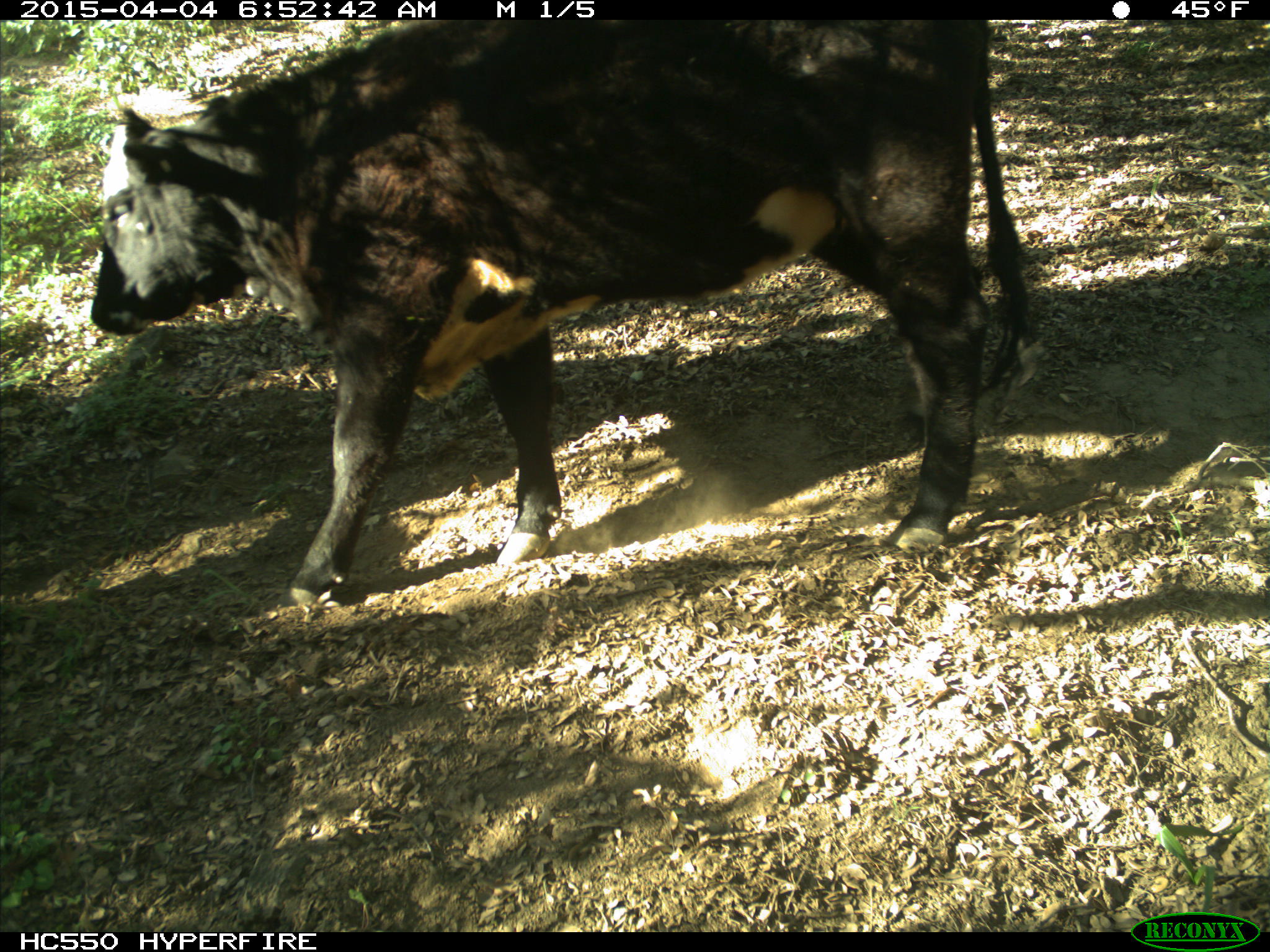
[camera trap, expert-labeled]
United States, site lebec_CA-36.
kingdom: Animalia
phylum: Chordata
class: Mammalia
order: Artiodactyla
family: Bovidae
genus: Bos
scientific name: Bos taurus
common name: domestic cow